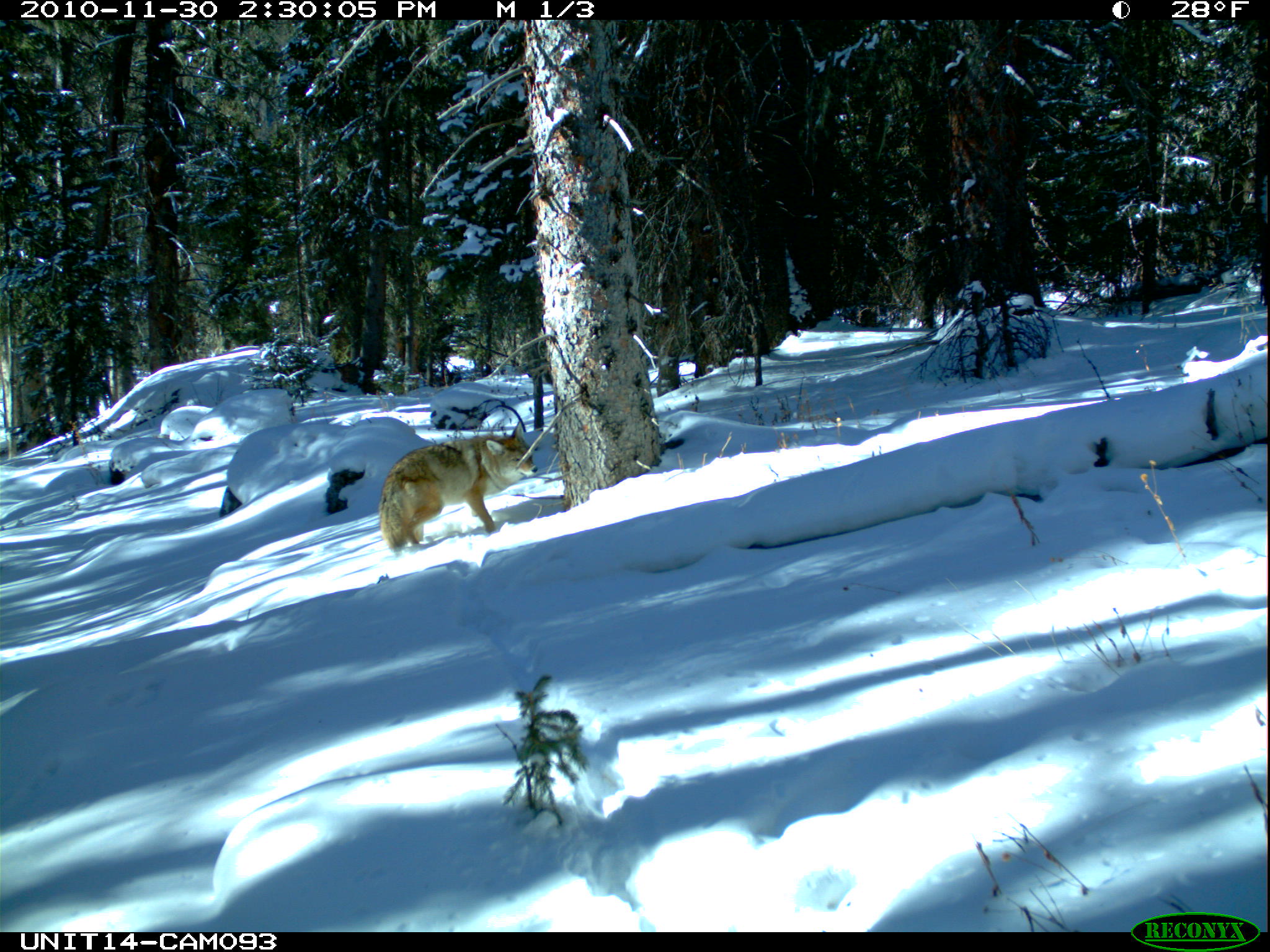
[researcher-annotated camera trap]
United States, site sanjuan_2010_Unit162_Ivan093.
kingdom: Animalia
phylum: Chordata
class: Mammalia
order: Carnivora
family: Canidae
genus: Canis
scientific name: Canis latrans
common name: coyote